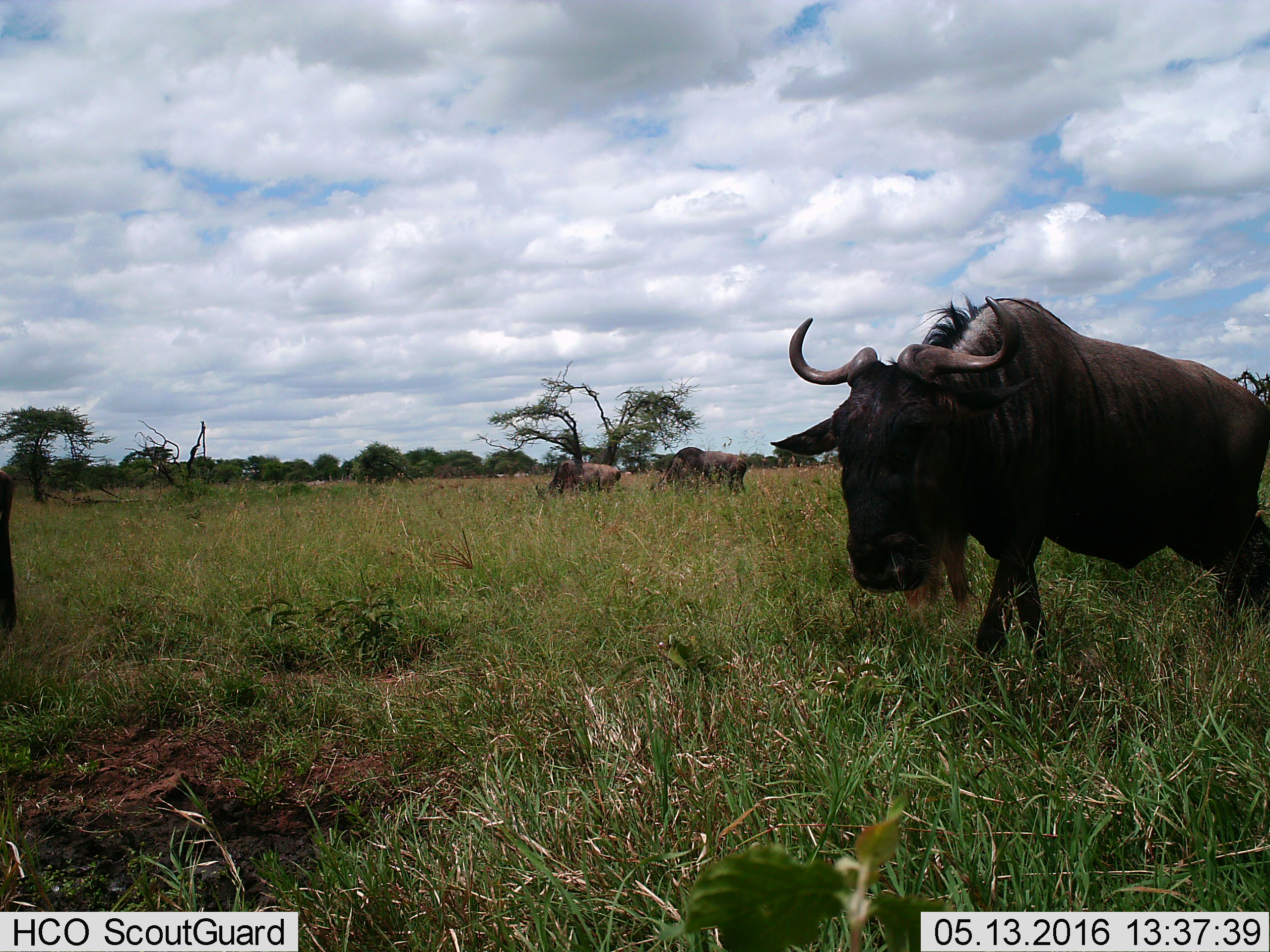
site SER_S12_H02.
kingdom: Animalia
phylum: Chordata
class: Mammalia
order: Artiodactyla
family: Bovidae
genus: Syncerus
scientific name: Syncerus caffer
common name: african buffalo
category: buffalo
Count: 3.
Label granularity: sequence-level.